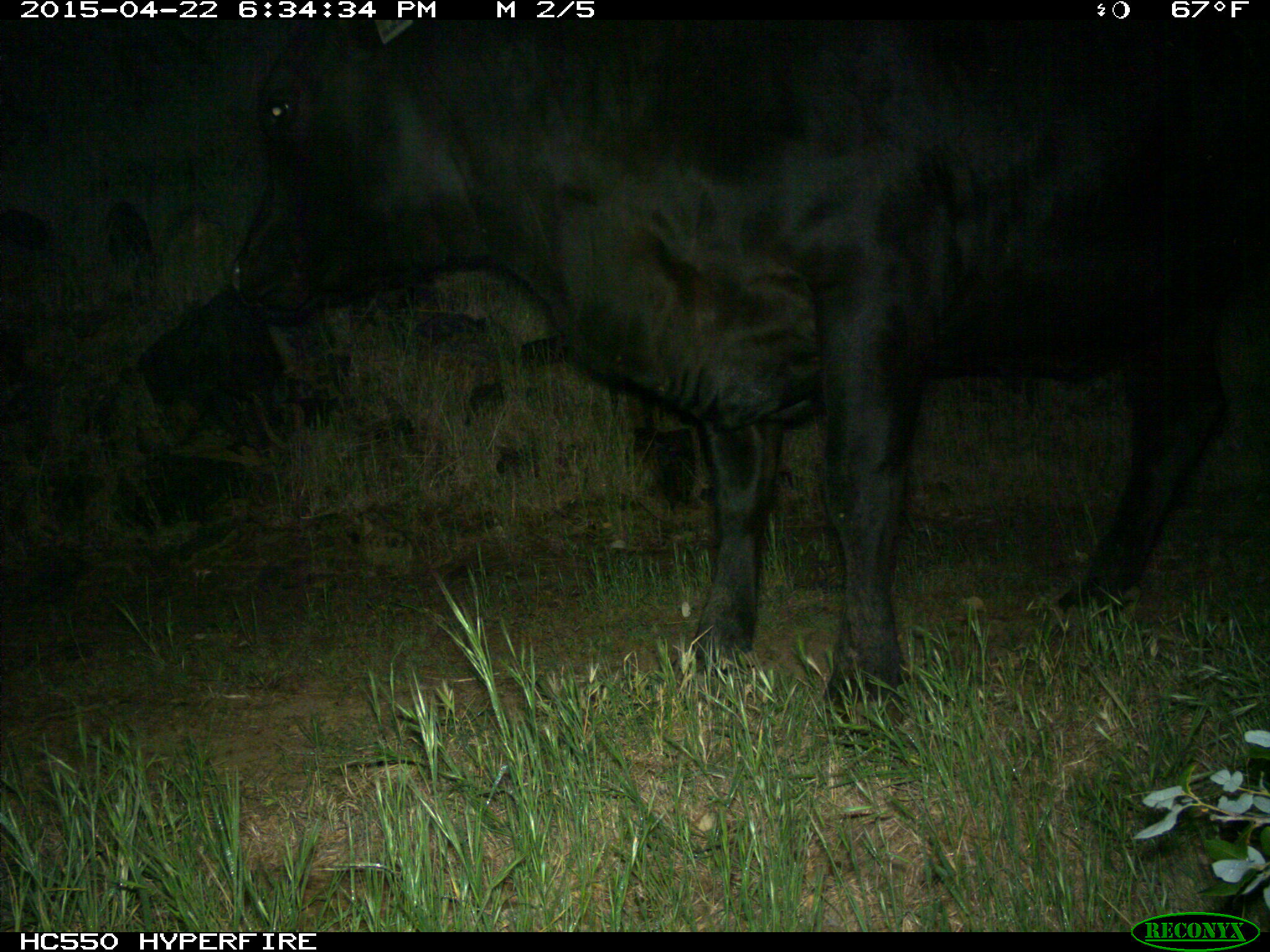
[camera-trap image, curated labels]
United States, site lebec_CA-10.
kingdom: Animalia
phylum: Chordata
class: Mammalia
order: Artiodactyla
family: Bovidae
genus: Bos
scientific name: Bos taurus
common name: domestic cow